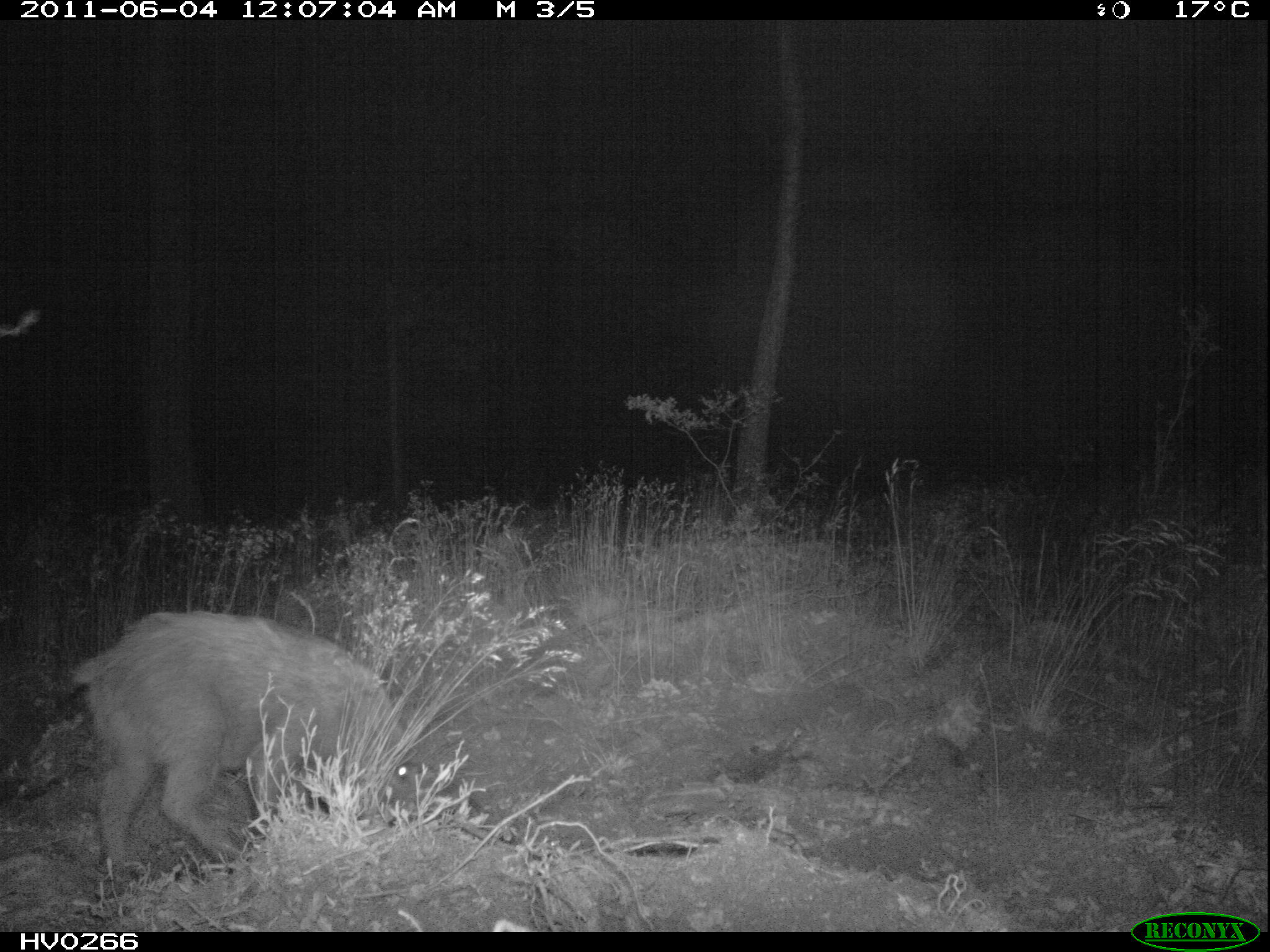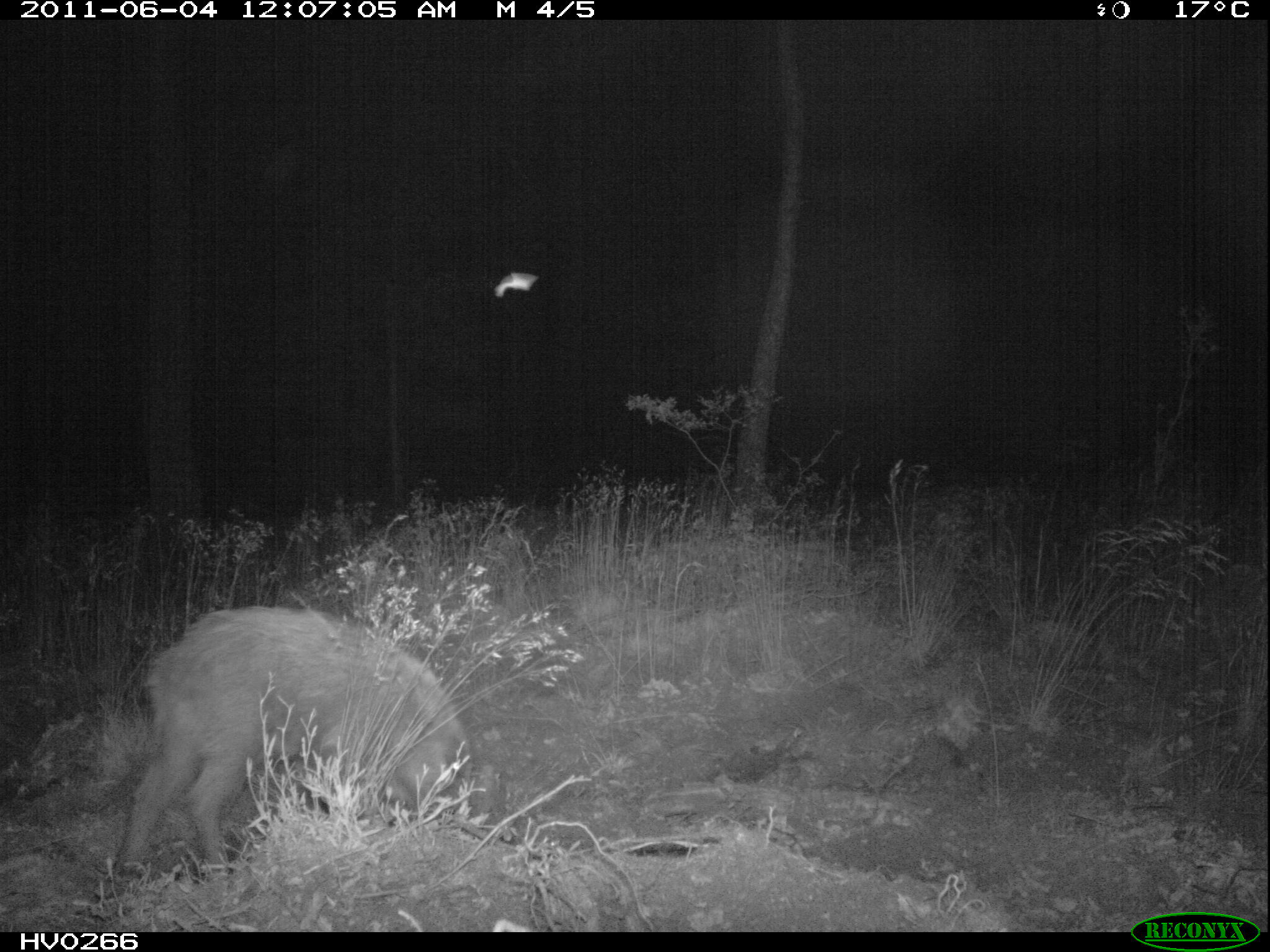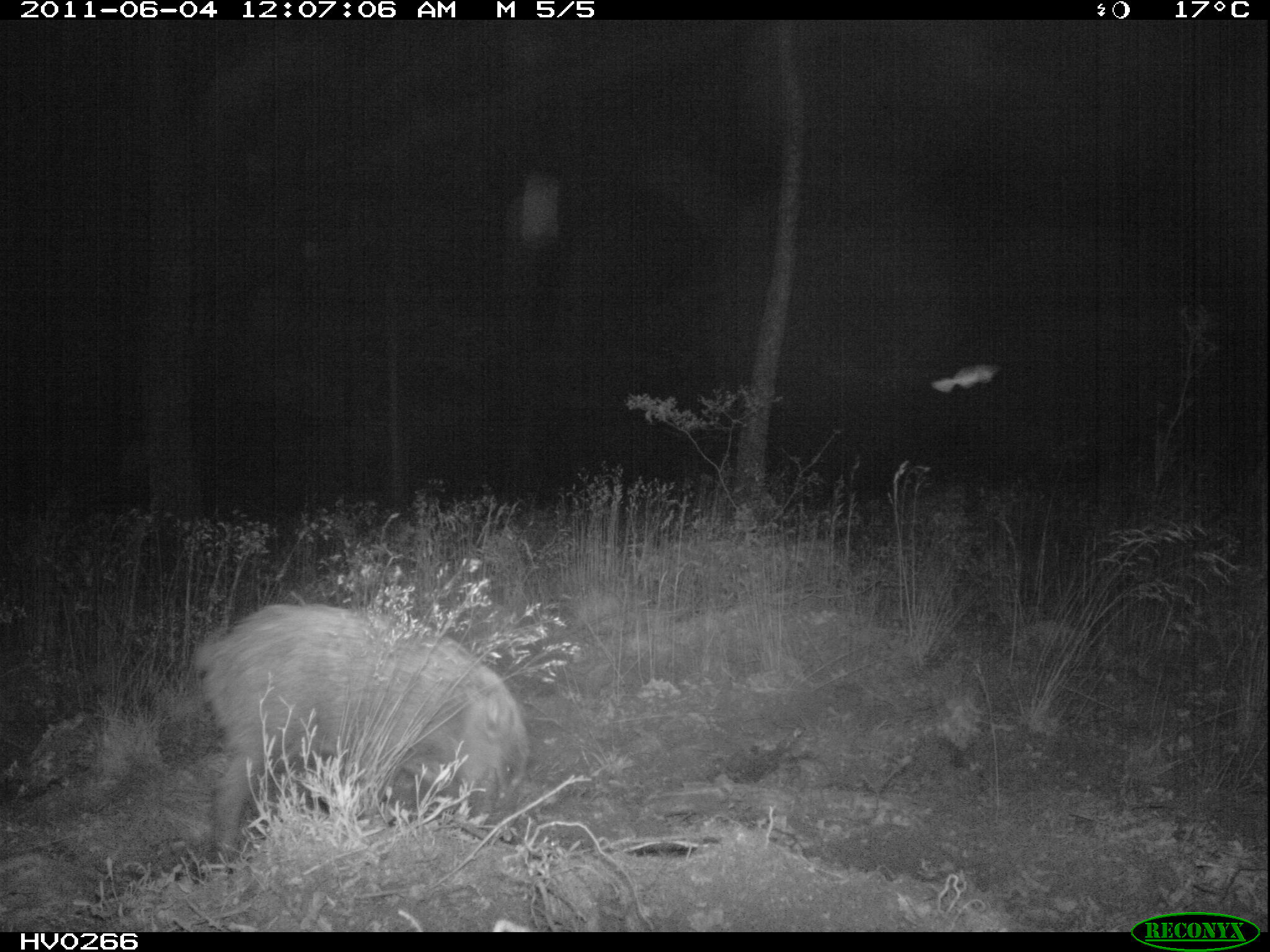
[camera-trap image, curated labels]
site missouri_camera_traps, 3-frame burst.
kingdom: Animalia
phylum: Chordata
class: Mammalia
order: Artiodactyla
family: Suidae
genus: Sus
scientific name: Sus scrofa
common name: wild boar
Wild boar (Sus scrofa). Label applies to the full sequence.